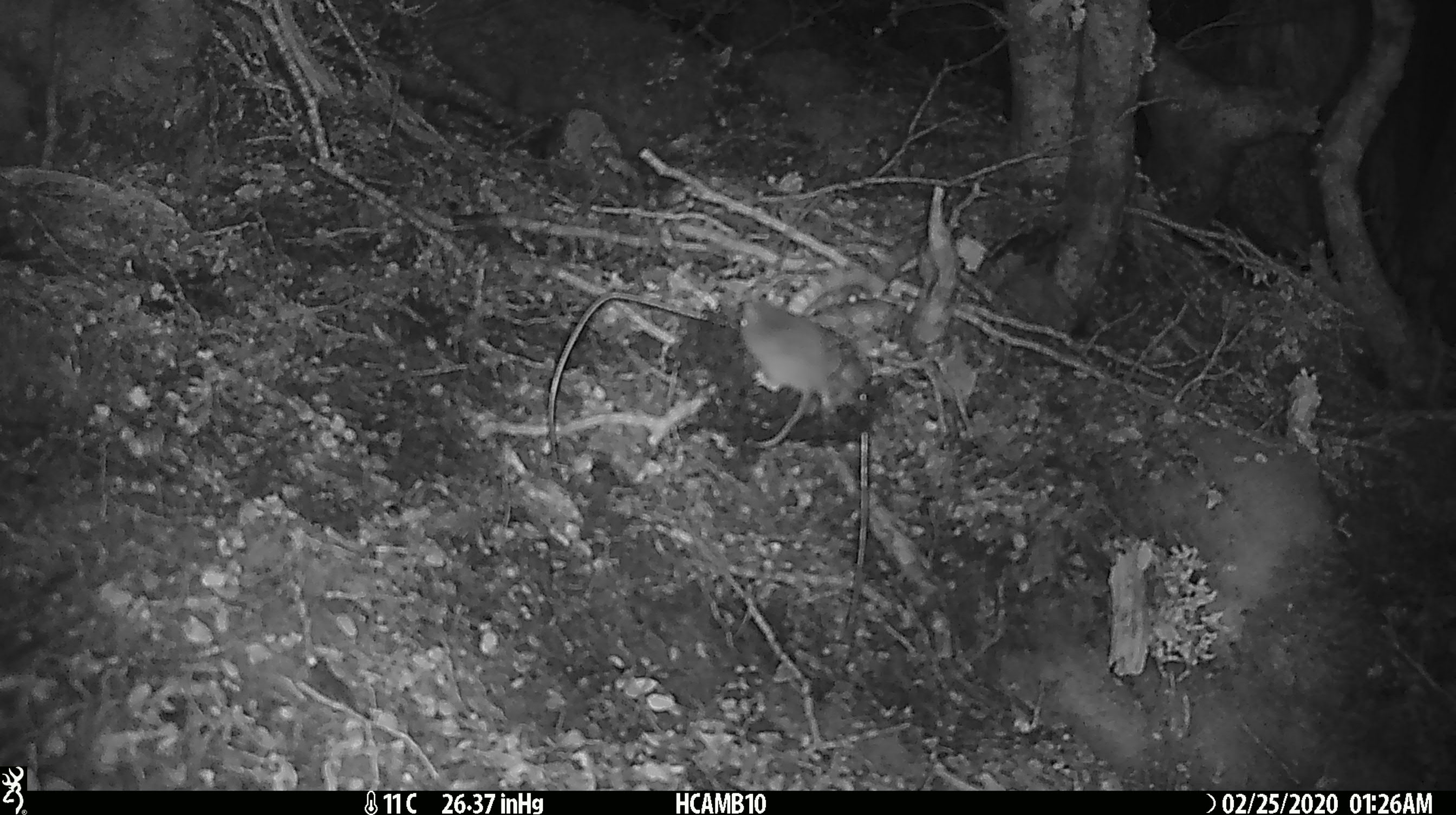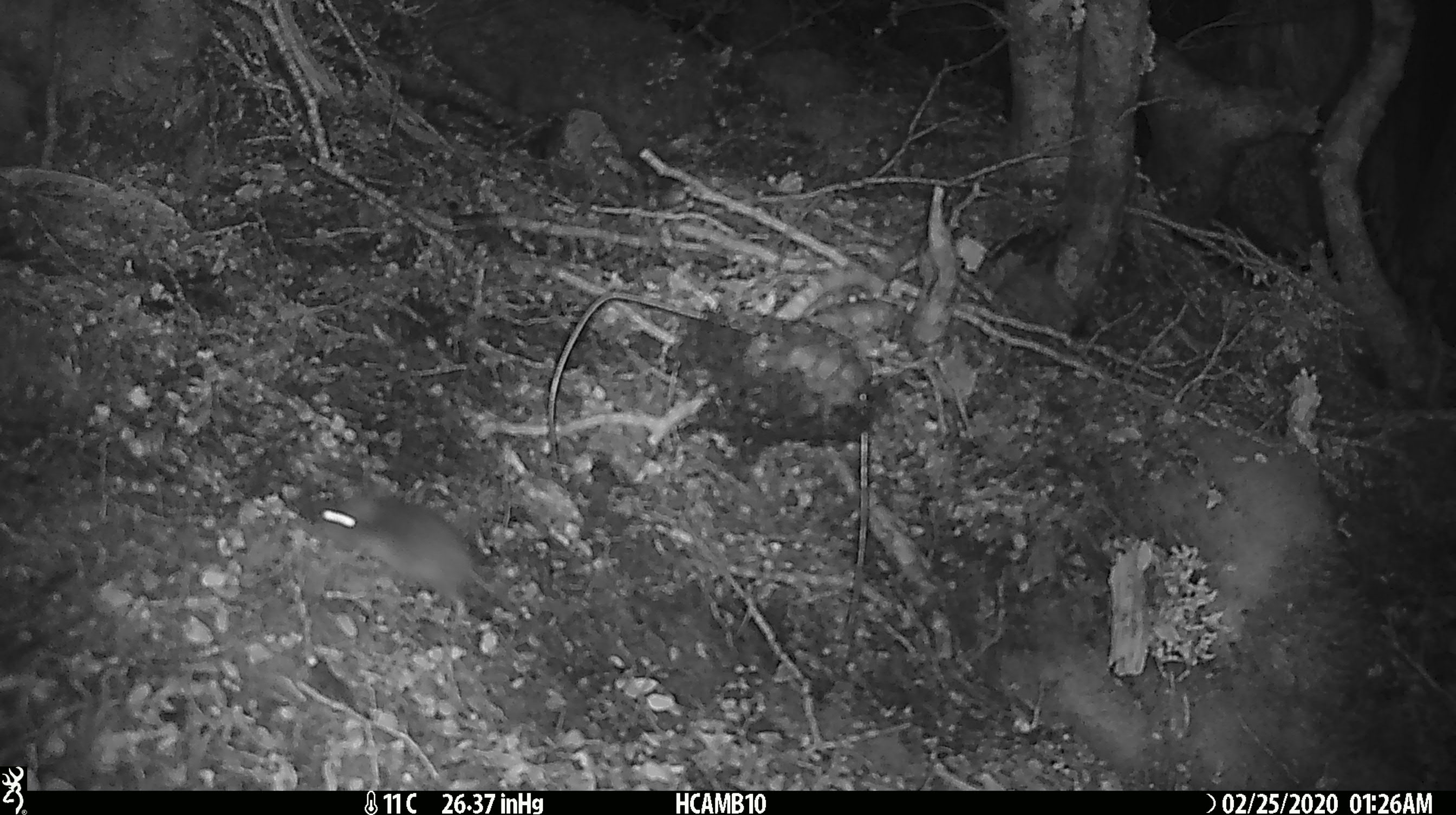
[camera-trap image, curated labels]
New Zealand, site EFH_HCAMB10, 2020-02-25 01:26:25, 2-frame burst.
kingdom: Animalia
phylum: Chordata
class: Mammalia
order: Rodentia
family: Muridae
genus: Mus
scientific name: Mus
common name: mouse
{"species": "mouse (Mus)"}